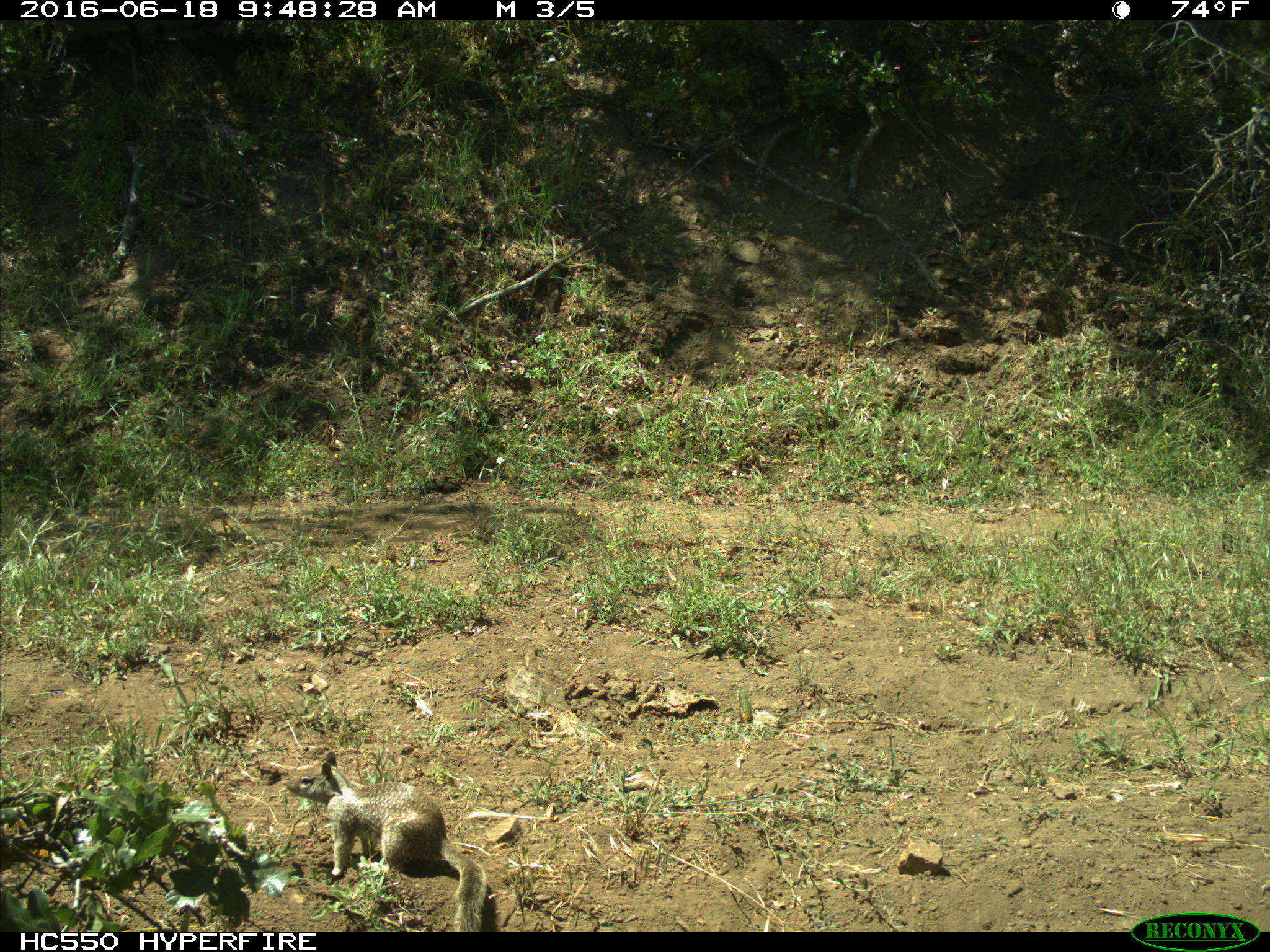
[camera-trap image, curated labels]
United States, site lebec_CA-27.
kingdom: Animalia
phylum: Chordata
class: Mammalia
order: Rodentia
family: Sciuridae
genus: Otospermophilus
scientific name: Otospermophilus beecheyi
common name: california ground squirrel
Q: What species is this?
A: Otospermophilus beecheyi (california ground squirrel).